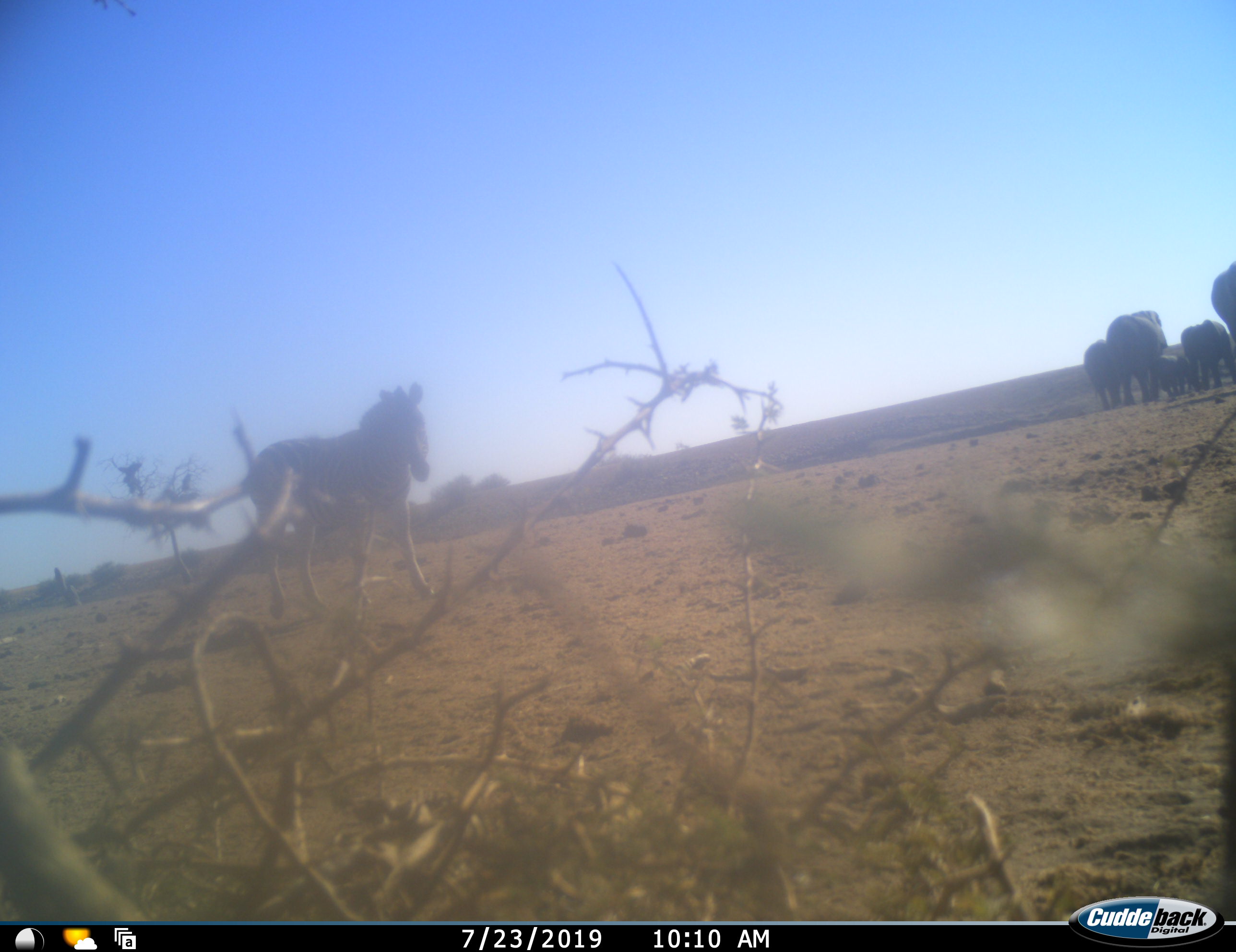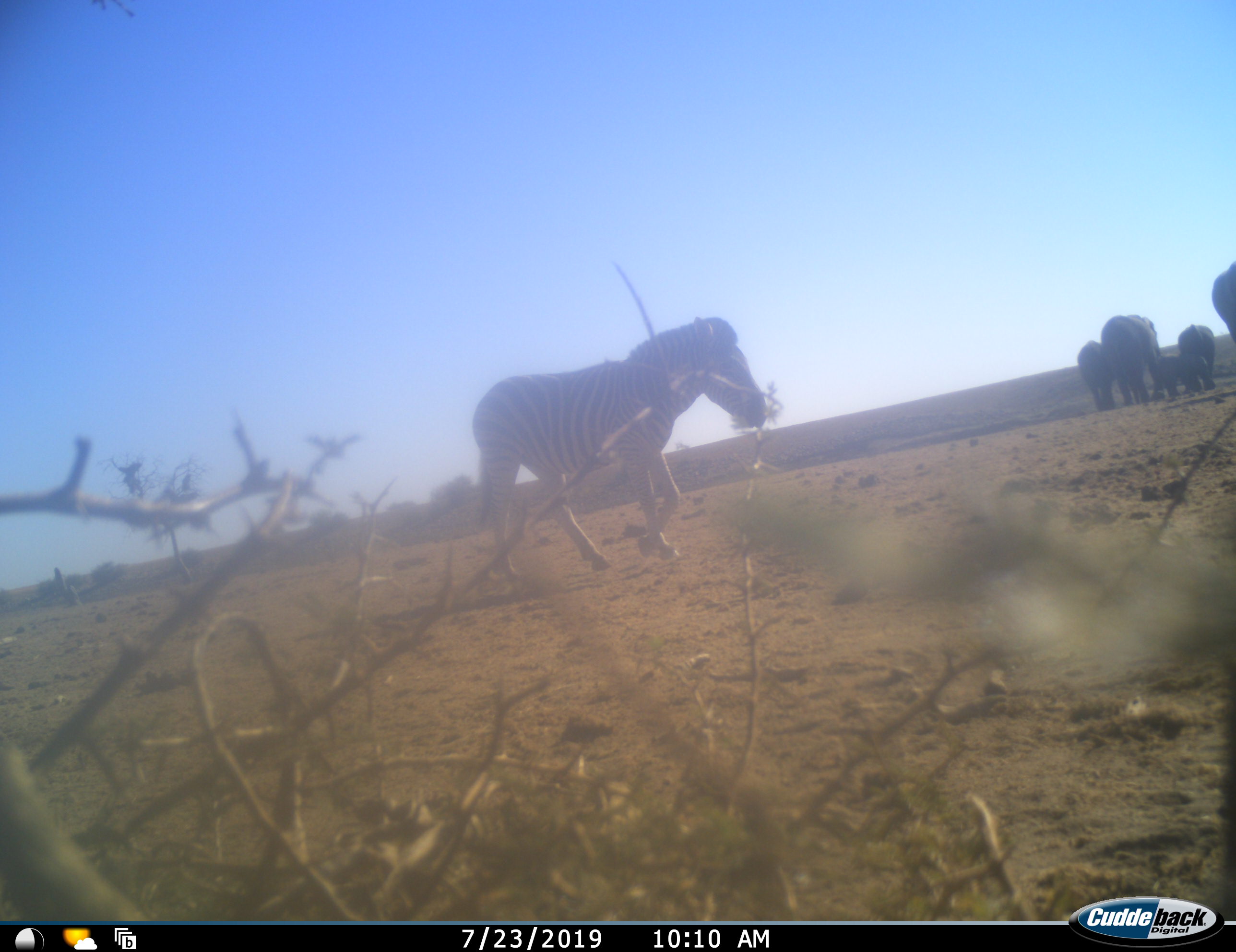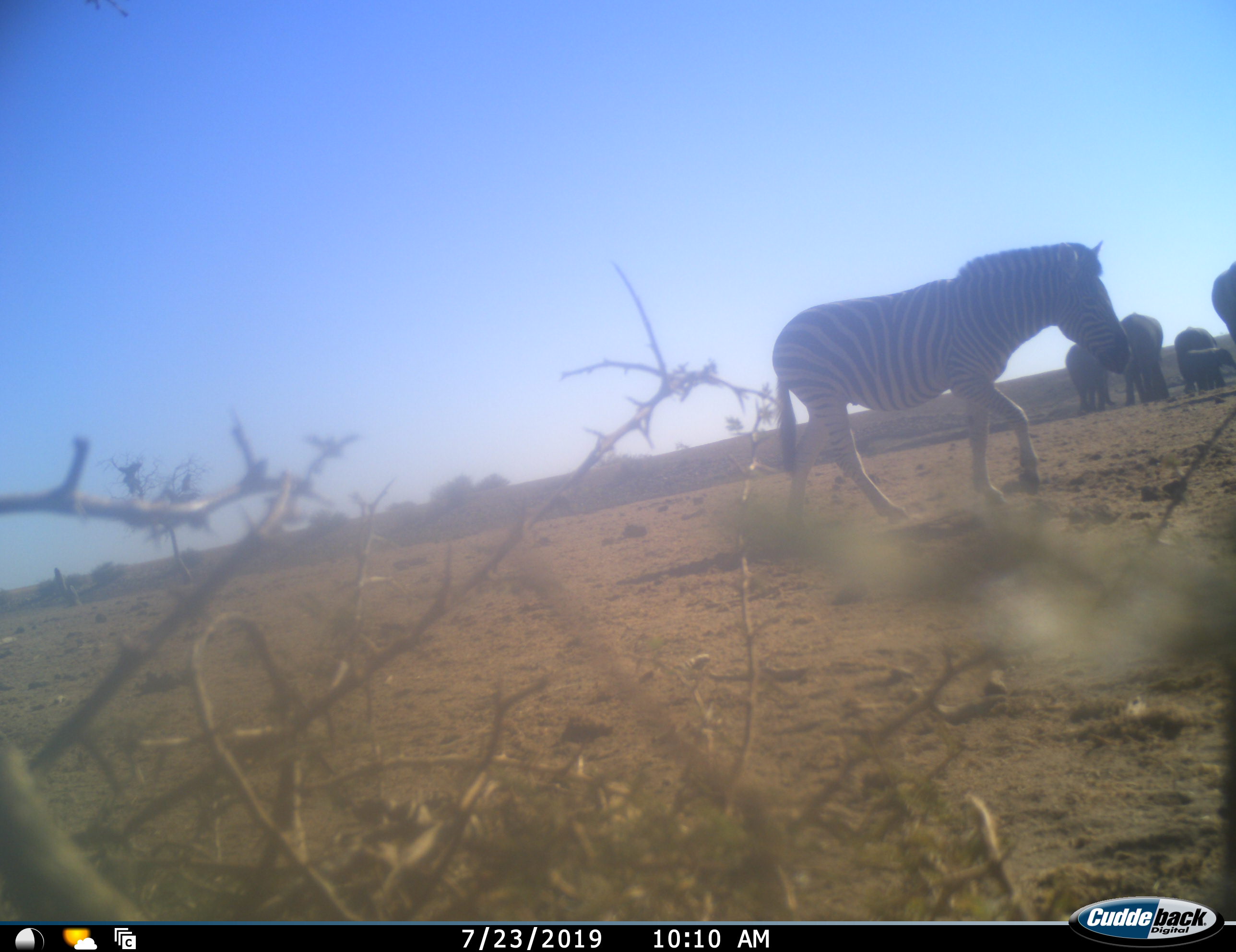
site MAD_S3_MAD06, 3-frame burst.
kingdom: Animalia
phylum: Chordata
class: Mammalia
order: Proboscidea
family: Elephantidae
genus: Loxodonta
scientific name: Loxodonta africana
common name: african bush elephant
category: elephant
Elephant (african bush elephant) (Loxodonta africana), count 5. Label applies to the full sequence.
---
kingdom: Animalia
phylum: Chordata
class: Mammalia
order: Perissodactyla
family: Equidae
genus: Equus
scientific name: Equus quagga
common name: plains zebra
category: zebraplains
Zebraplains (plains zebra) (Equus quagga), count 1. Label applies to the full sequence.